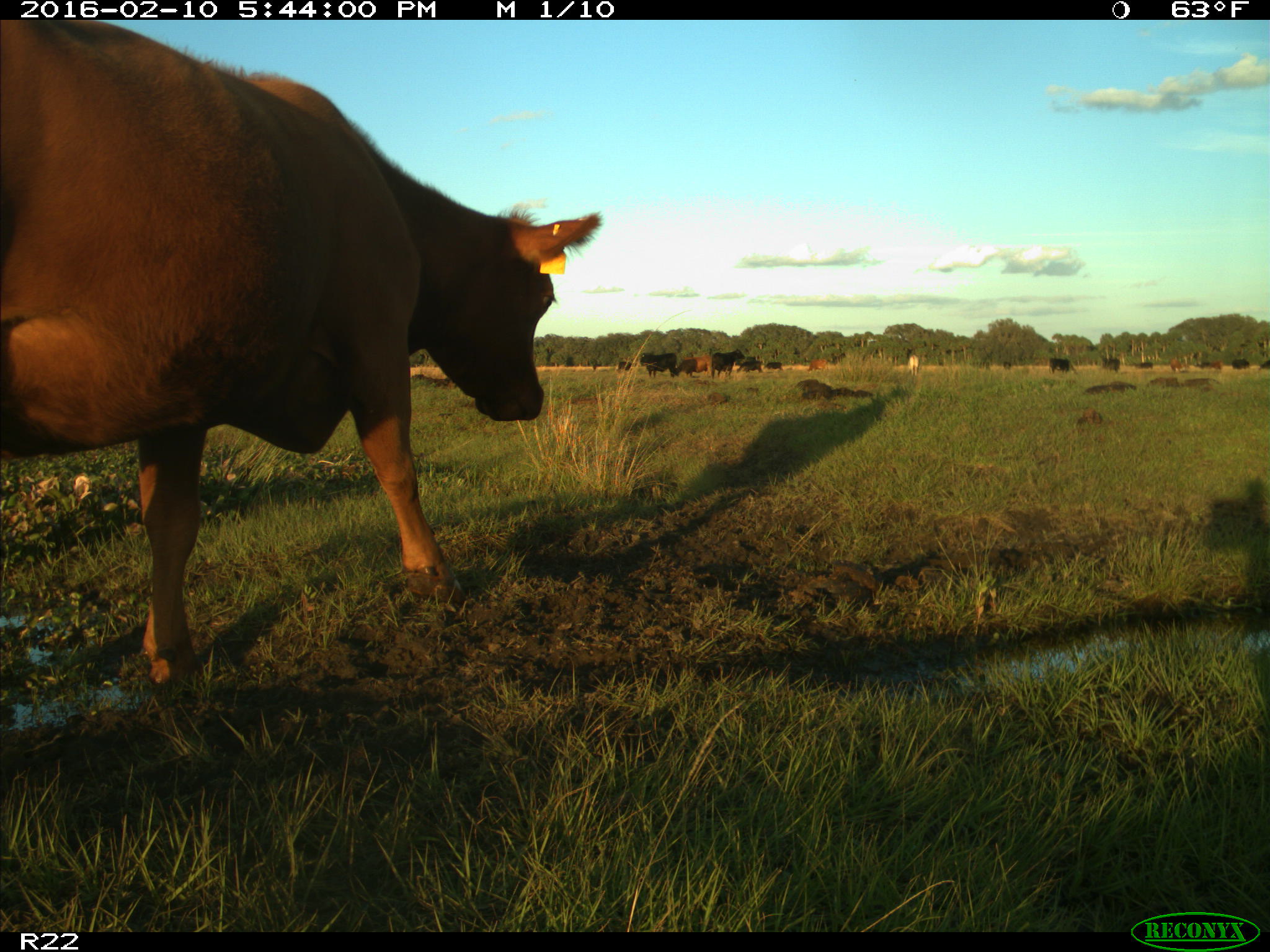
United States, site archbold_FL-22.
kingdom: Animalia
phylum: Chordata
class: Mammalia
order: Artiodactyla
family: Bovidae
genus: Bos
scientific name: Bos taurus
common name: domestic cow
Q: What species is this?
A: Bos taurus (domestic cow).